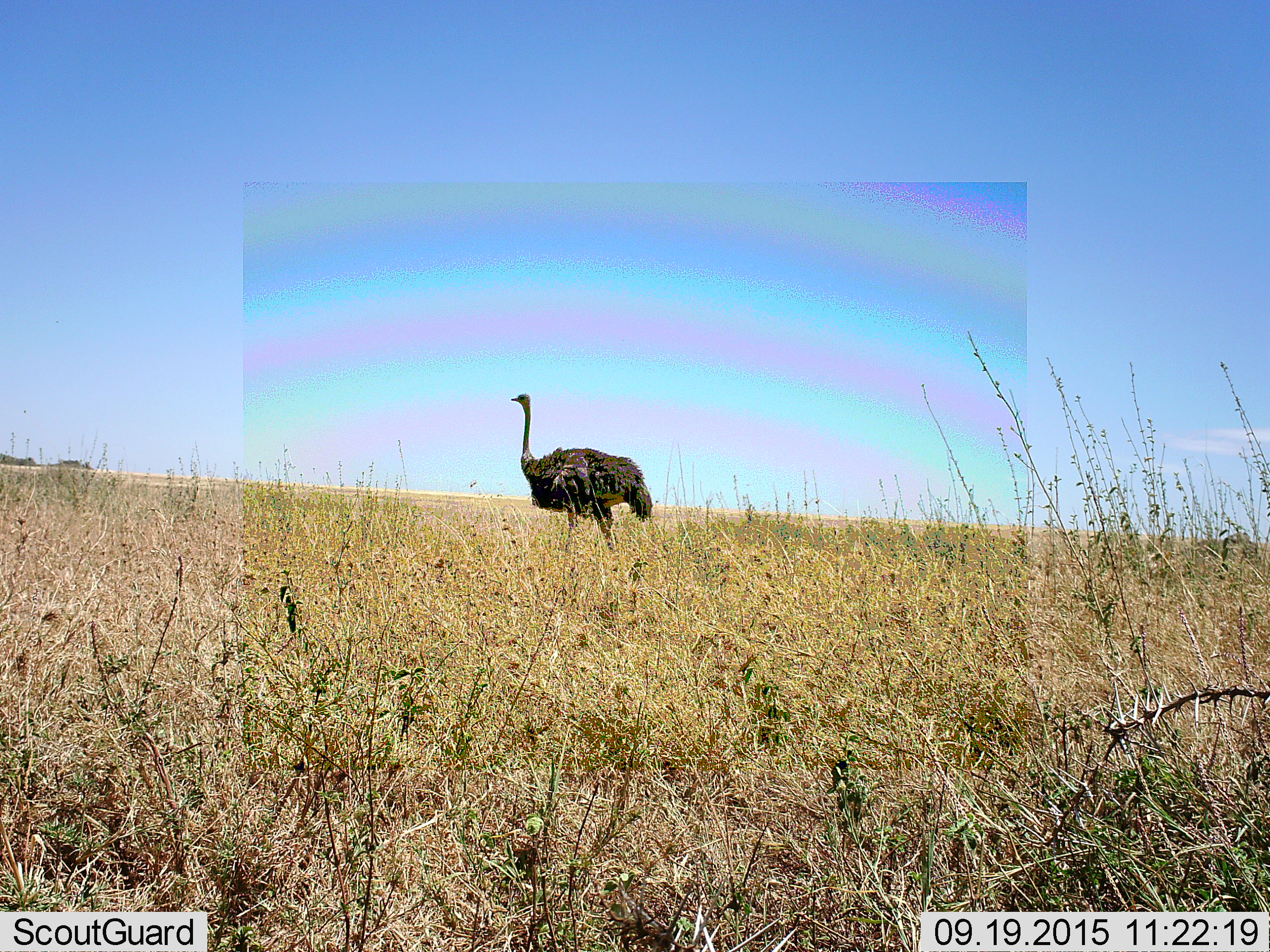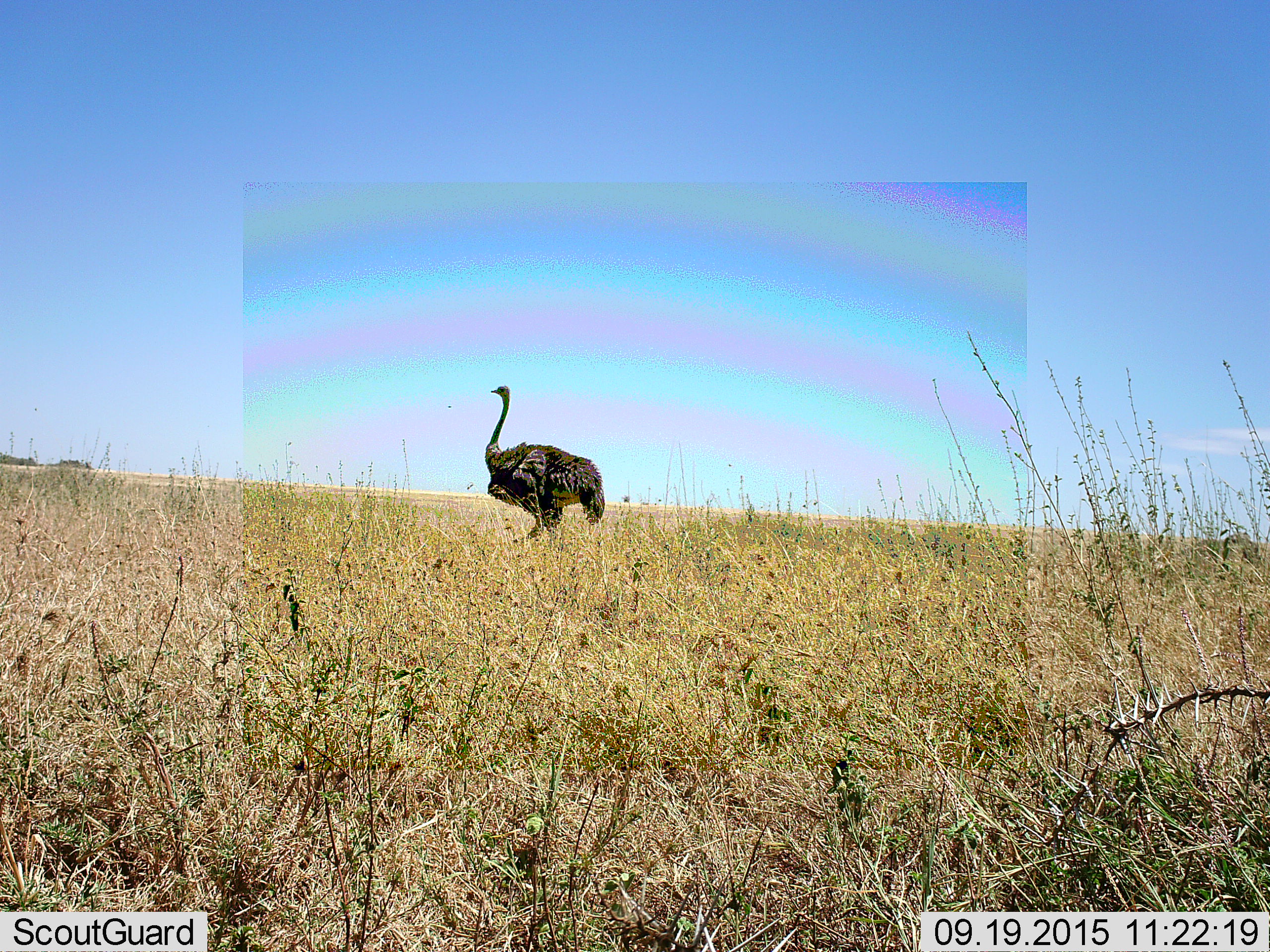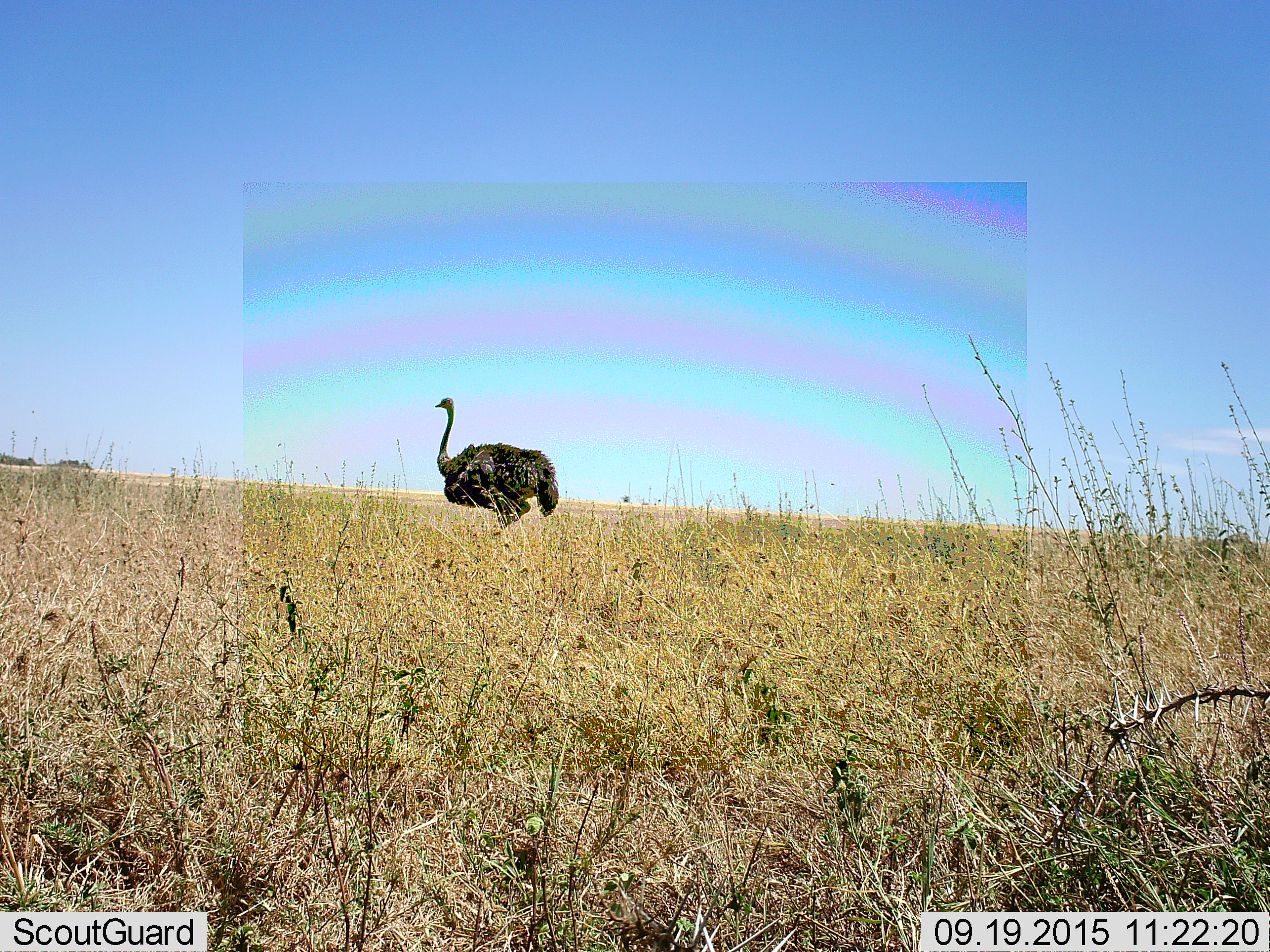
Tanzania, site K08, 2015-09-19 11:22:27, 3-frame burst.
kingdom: Animalia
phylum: Chordata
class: Aves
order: Struthioniformes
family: Struthionidae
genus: Struthio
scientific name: Struthio camelus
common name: ostrich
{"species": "ostrich (Struthio camelus)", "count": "1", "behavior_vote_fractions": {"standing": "22%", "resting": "0%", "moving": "89%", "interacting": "0%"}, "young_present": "0%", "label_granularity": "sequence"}